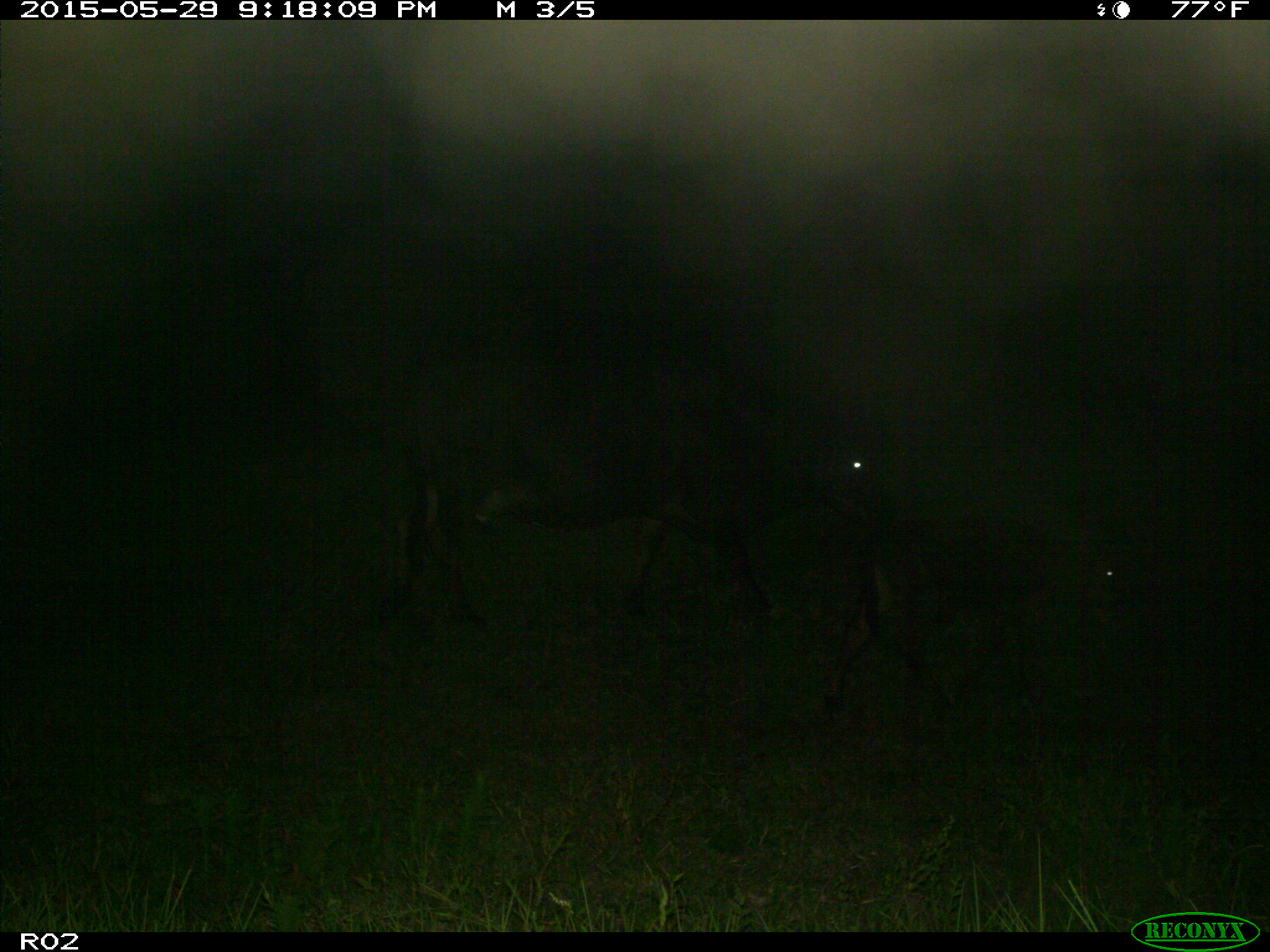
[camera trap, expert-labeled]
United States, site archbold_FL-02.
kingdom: Animalia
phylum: Chordata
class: Mammalia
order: Artiodactyla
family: Bovidae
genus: Bos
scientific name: Bos taurus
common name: domestic cow